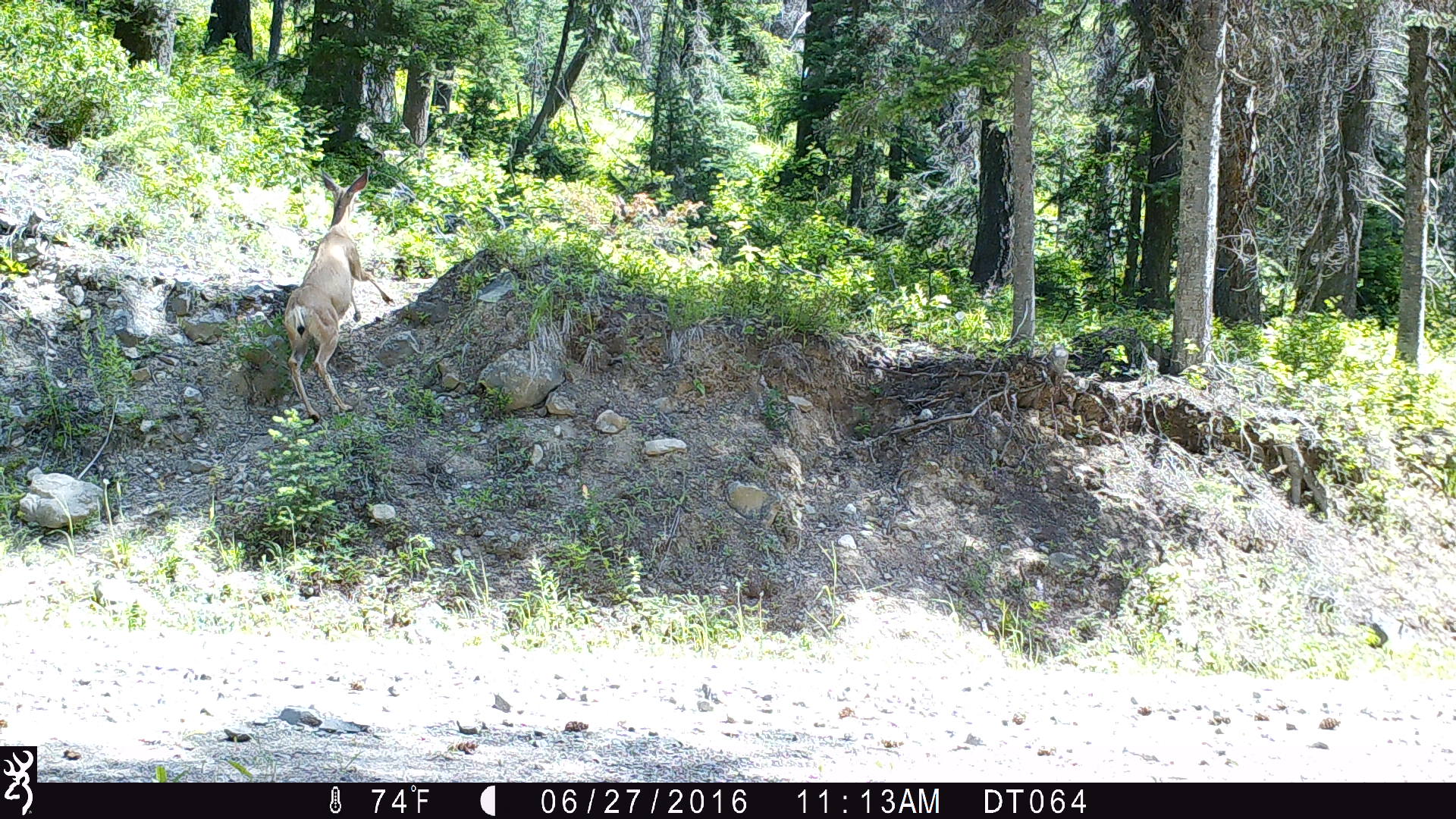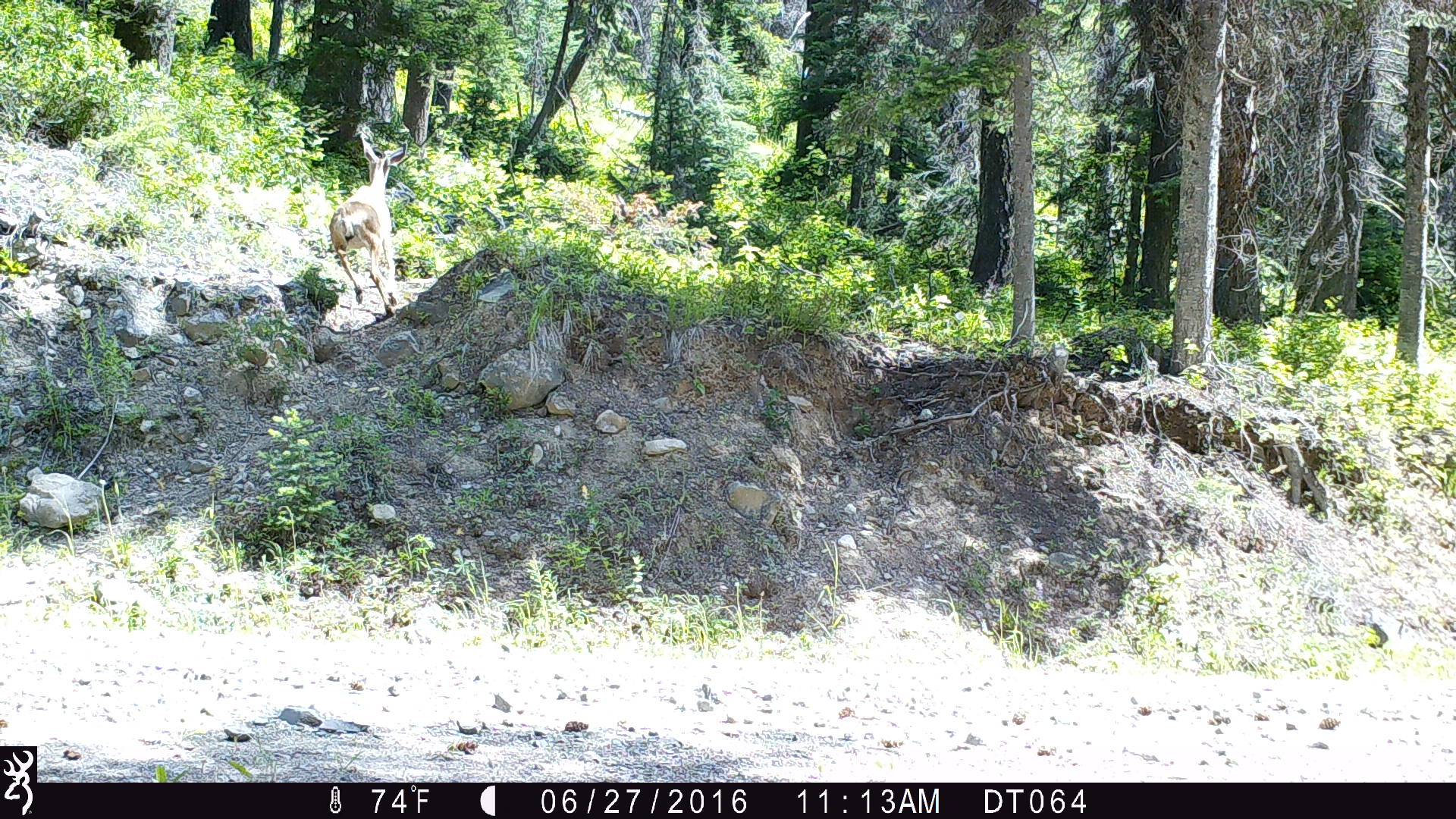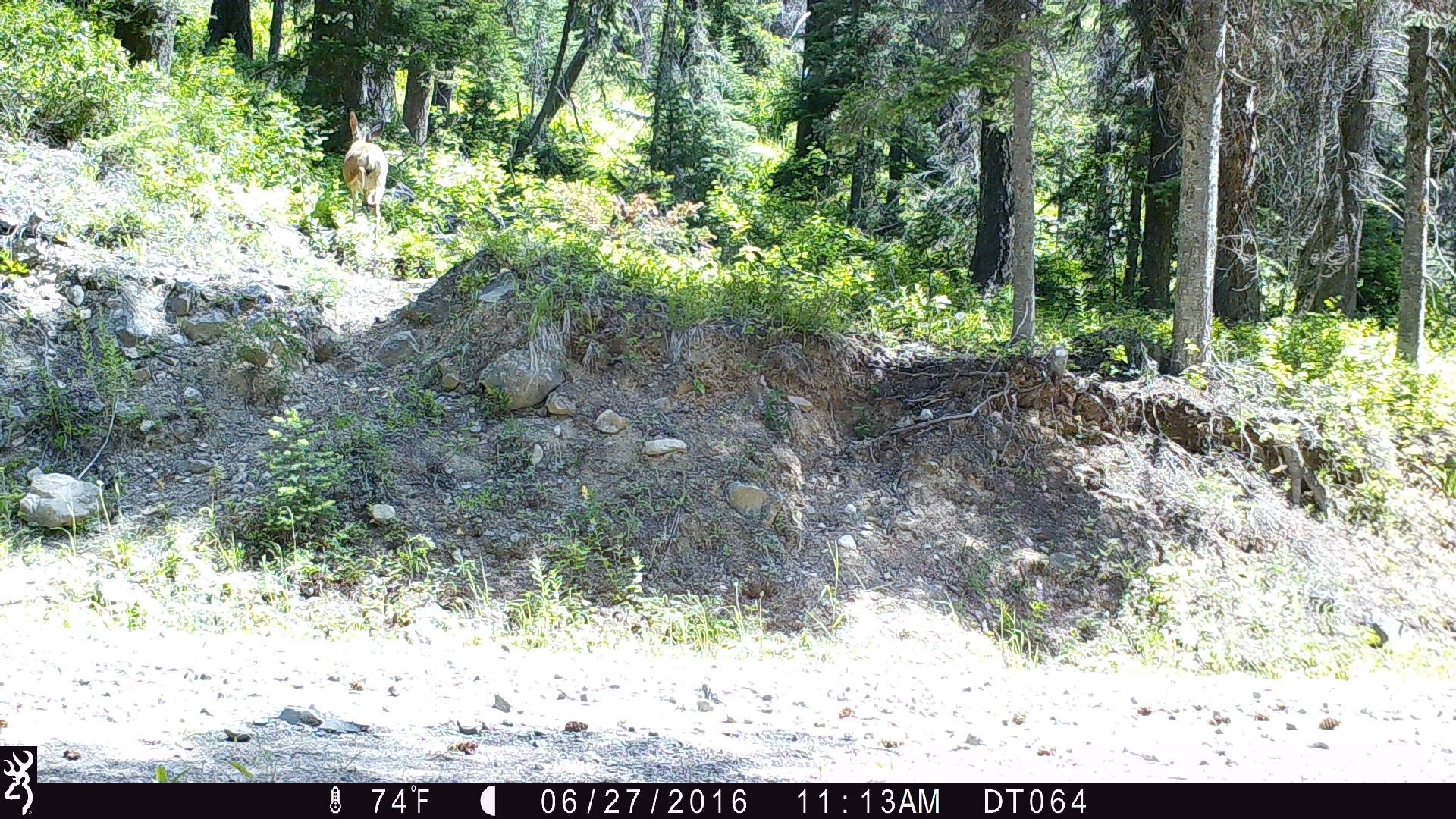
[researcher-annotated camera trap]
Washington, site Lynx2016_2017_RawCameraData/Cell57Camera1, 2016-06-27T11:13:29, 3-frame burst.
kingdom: Animalia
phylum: Chordata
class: Mammalia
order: Artiodactyla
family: Cervidae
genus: Odocoileus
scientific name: Odocoileus hemionus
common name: mule deer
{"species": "Odocoileus hemionus (mule deer)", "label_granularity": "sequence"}